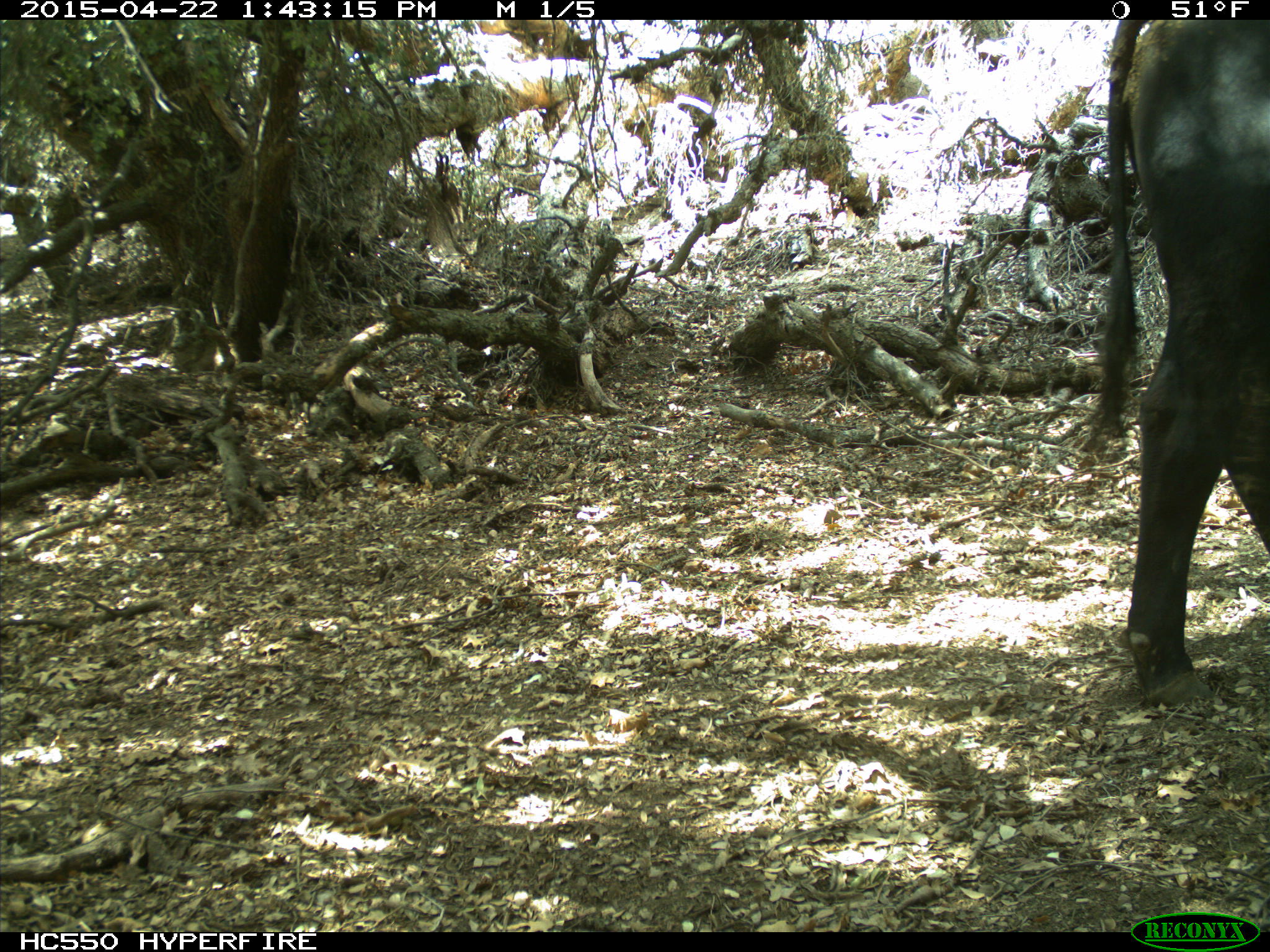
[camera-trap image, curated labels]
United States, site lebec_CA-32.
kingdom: Animalia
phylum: Chordata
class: Mammalia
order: Artiodactyla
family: Bovidae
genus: Bos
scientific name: Bos taurus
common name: domestic cow